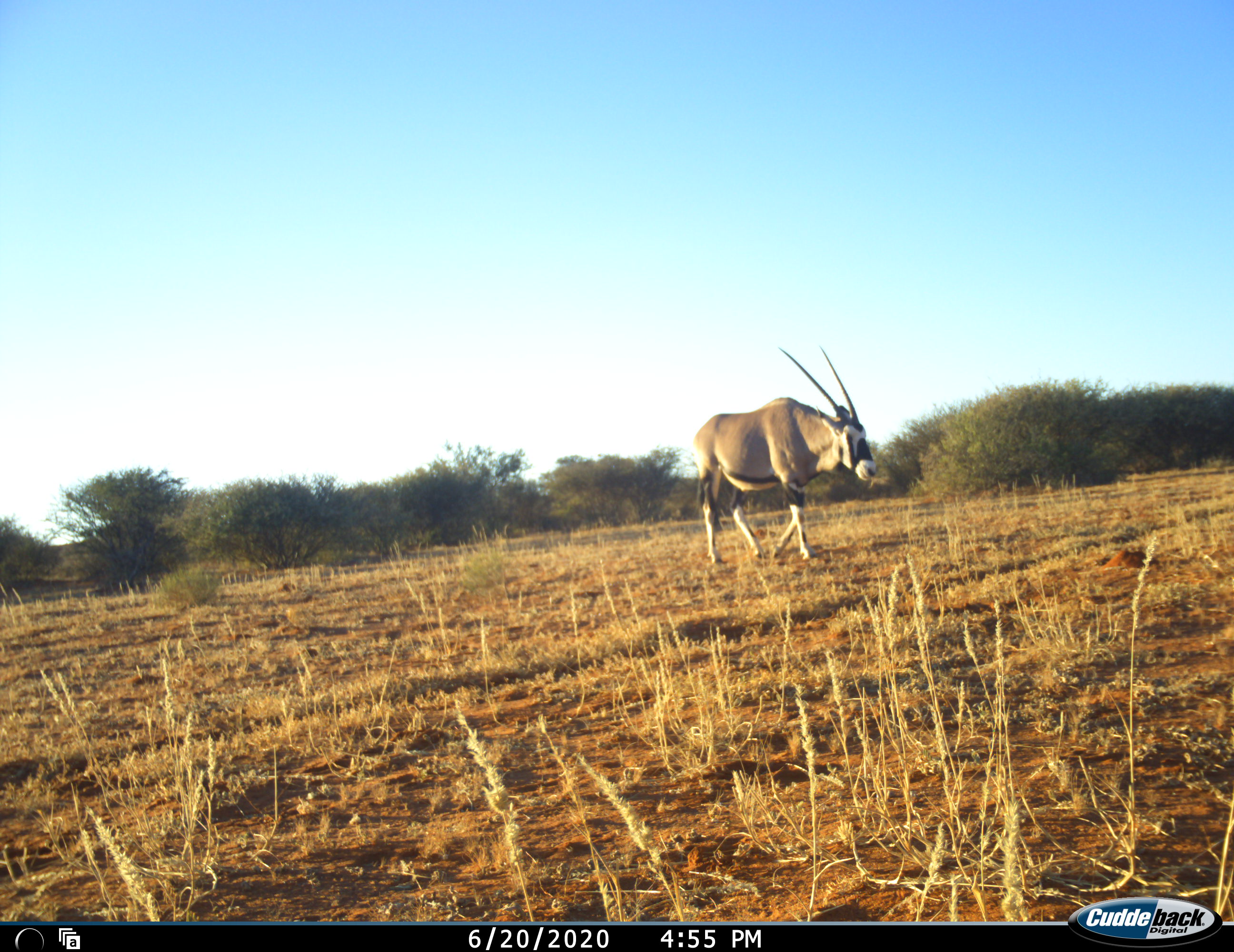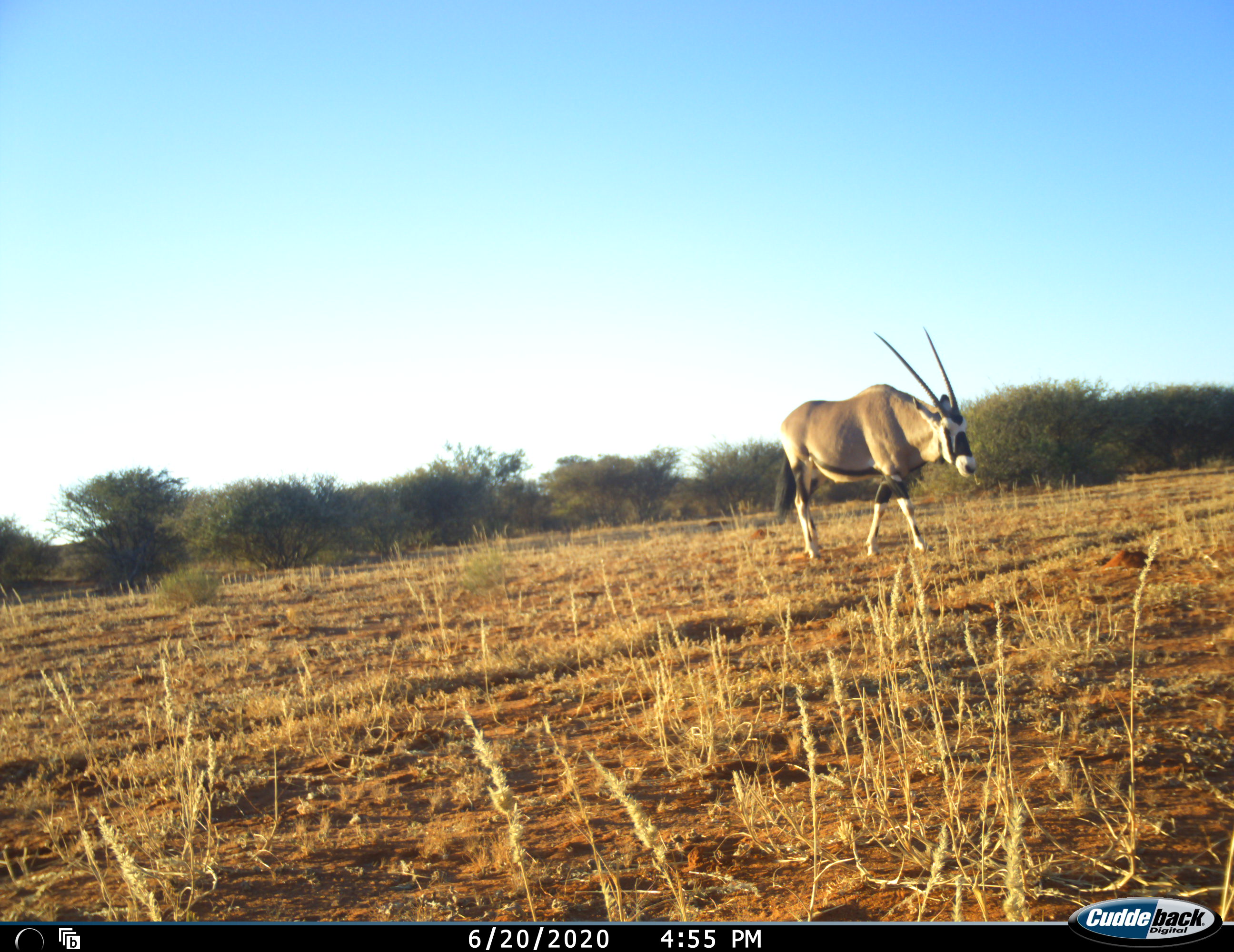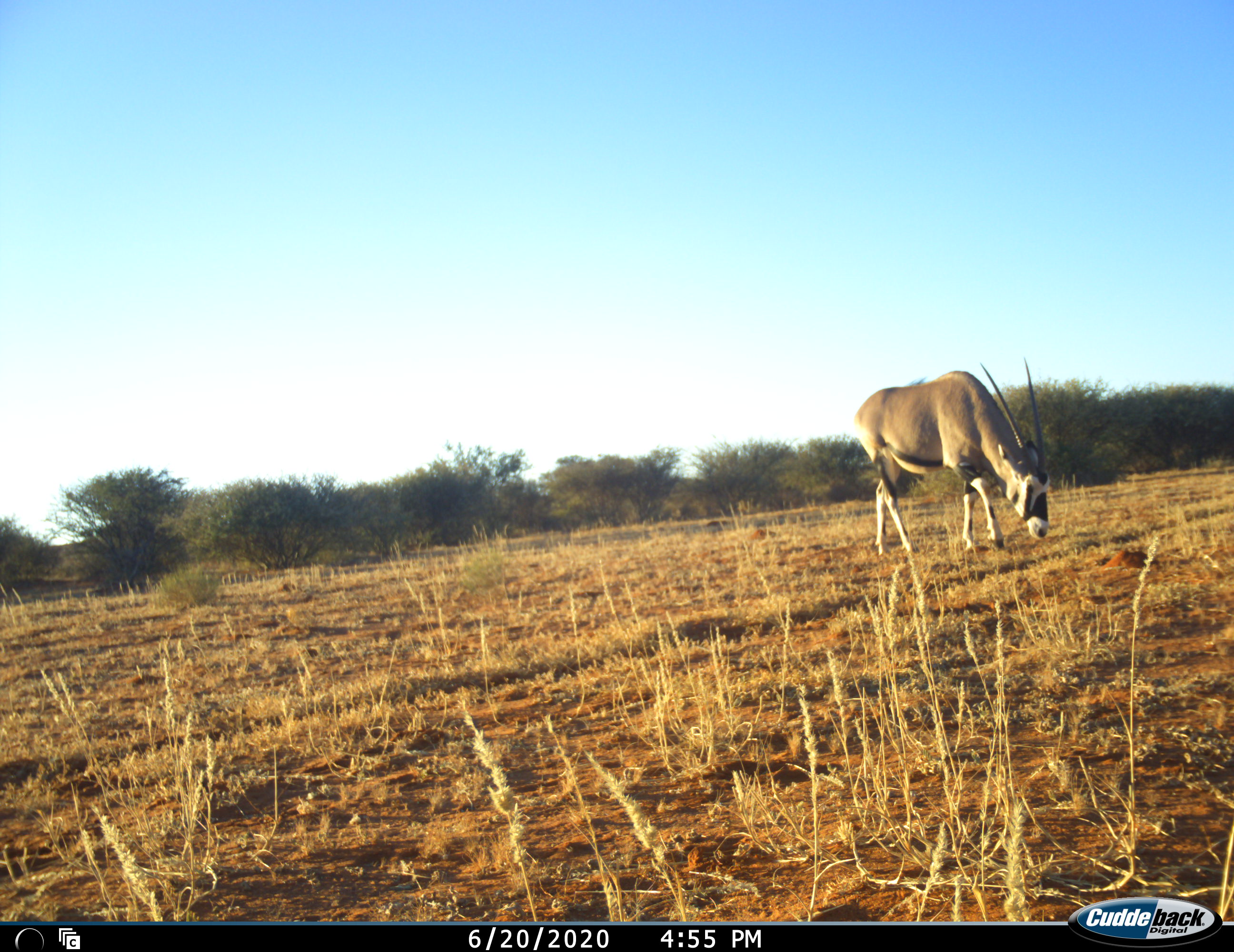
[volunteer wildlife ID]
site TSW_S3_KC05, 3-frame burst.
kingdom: Animalia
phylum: Chordata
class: Mammalia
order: Artiodactyla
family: Bovidae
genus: Oryx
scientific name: Oryx gazella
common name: gemsbok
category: oryx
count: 1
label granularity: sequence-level